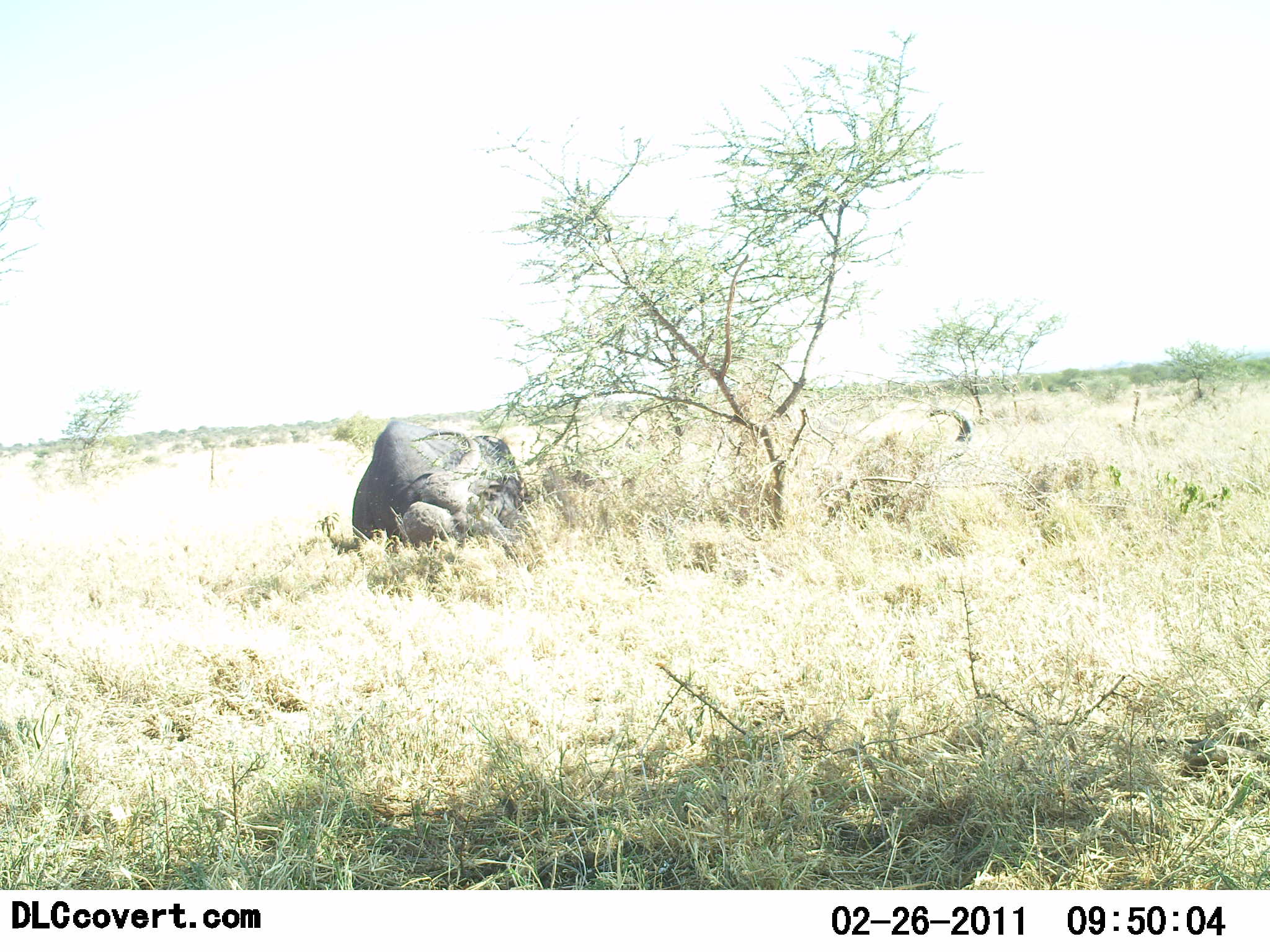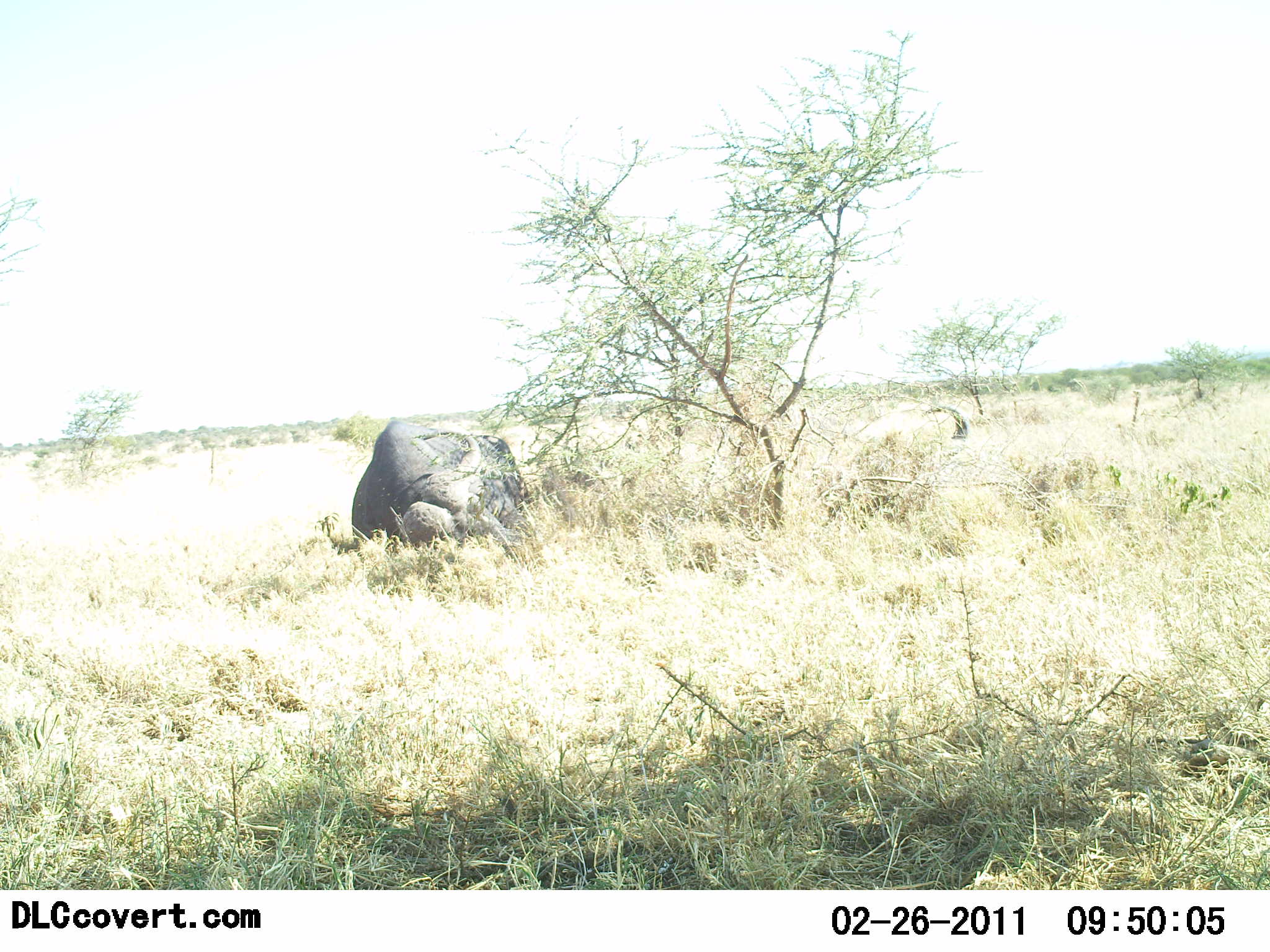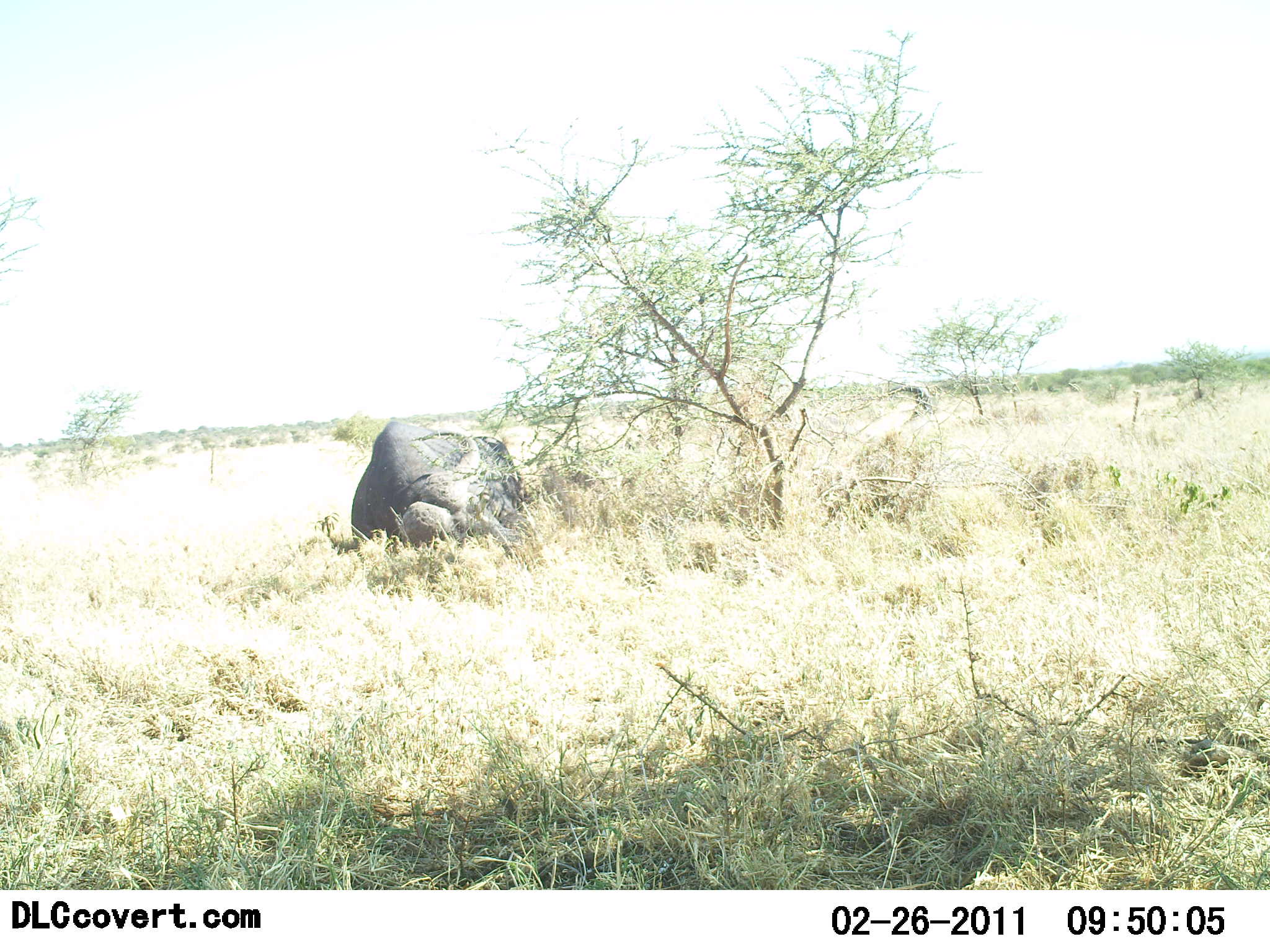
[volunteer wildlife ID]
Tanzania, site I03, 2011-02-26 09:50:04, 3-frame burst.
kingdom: Animalia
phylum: Chordata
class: Mammalia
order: Artiodactyla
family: Bovidae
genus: Syncerus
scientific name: Syncerus caffer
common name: cape buffalo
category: buffalo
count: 2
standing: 0%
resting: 67%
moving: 17%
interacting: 0%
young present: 0%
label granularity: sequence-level